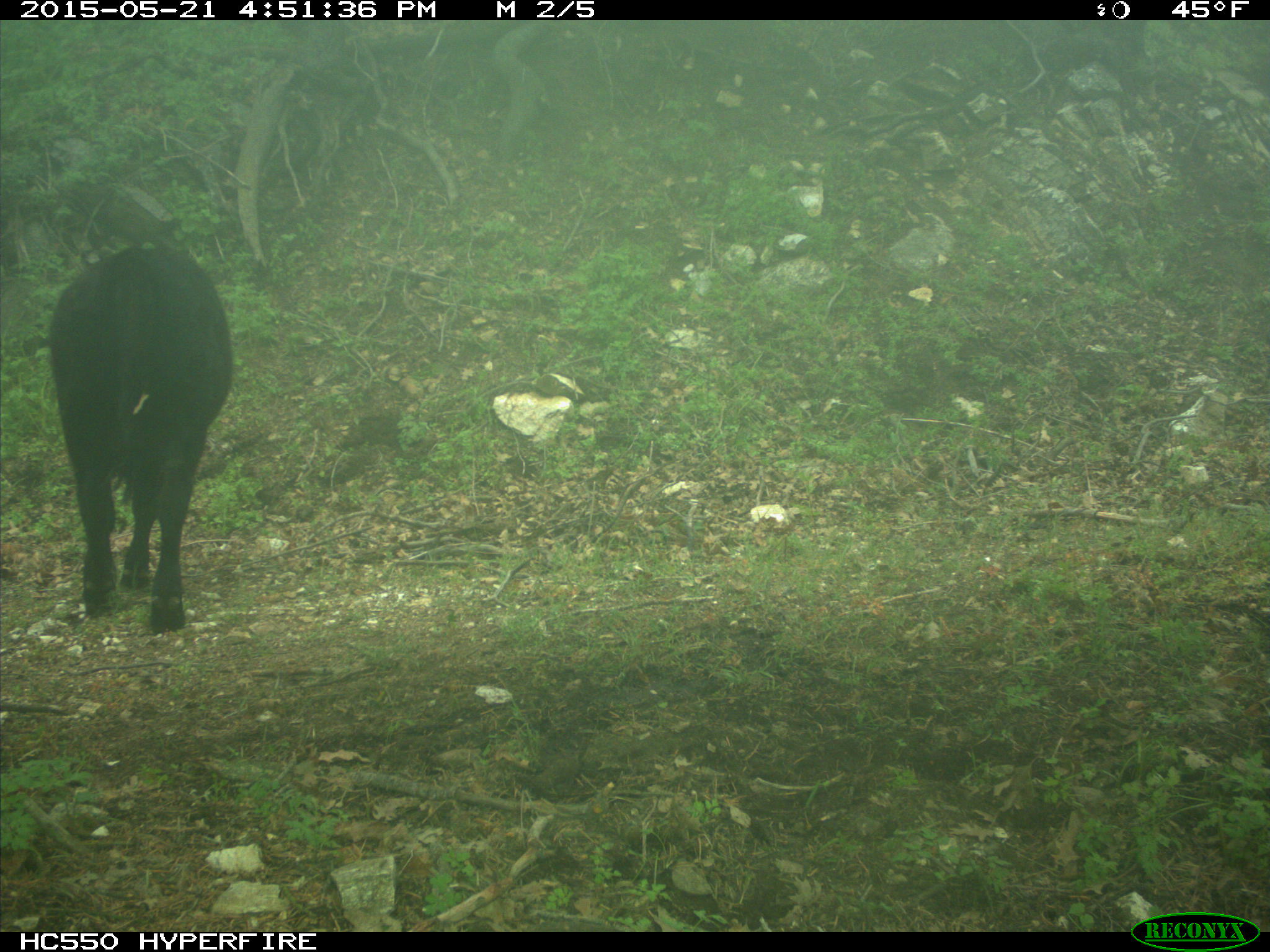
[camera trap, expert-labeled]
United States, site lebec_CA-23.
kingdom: Animalia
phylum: Chordata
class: Mammalia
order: Artiodactyla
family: Bovidae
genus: Bos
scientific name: Bos taurus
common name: domestic cow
Bos taurus (domestic cow).